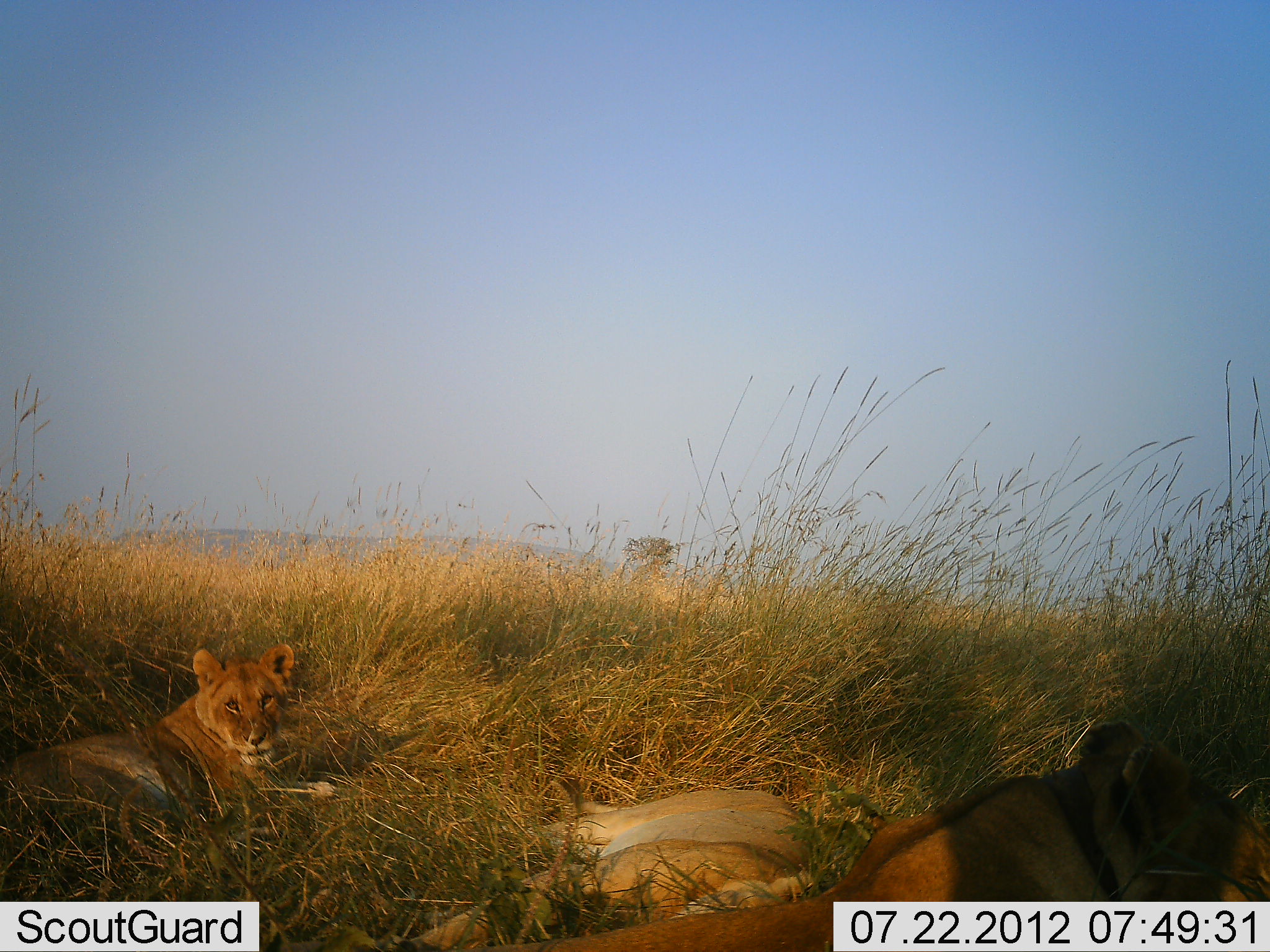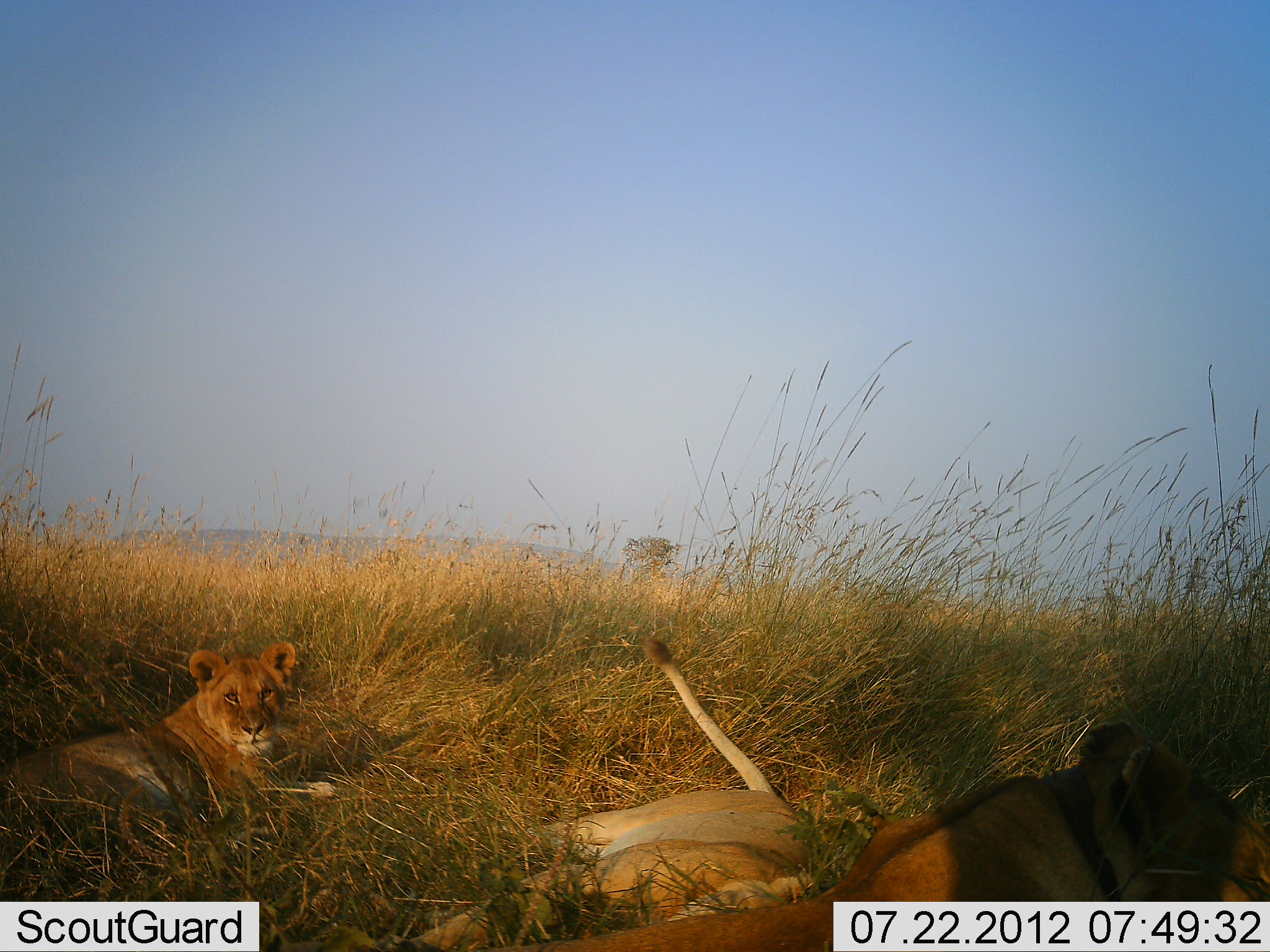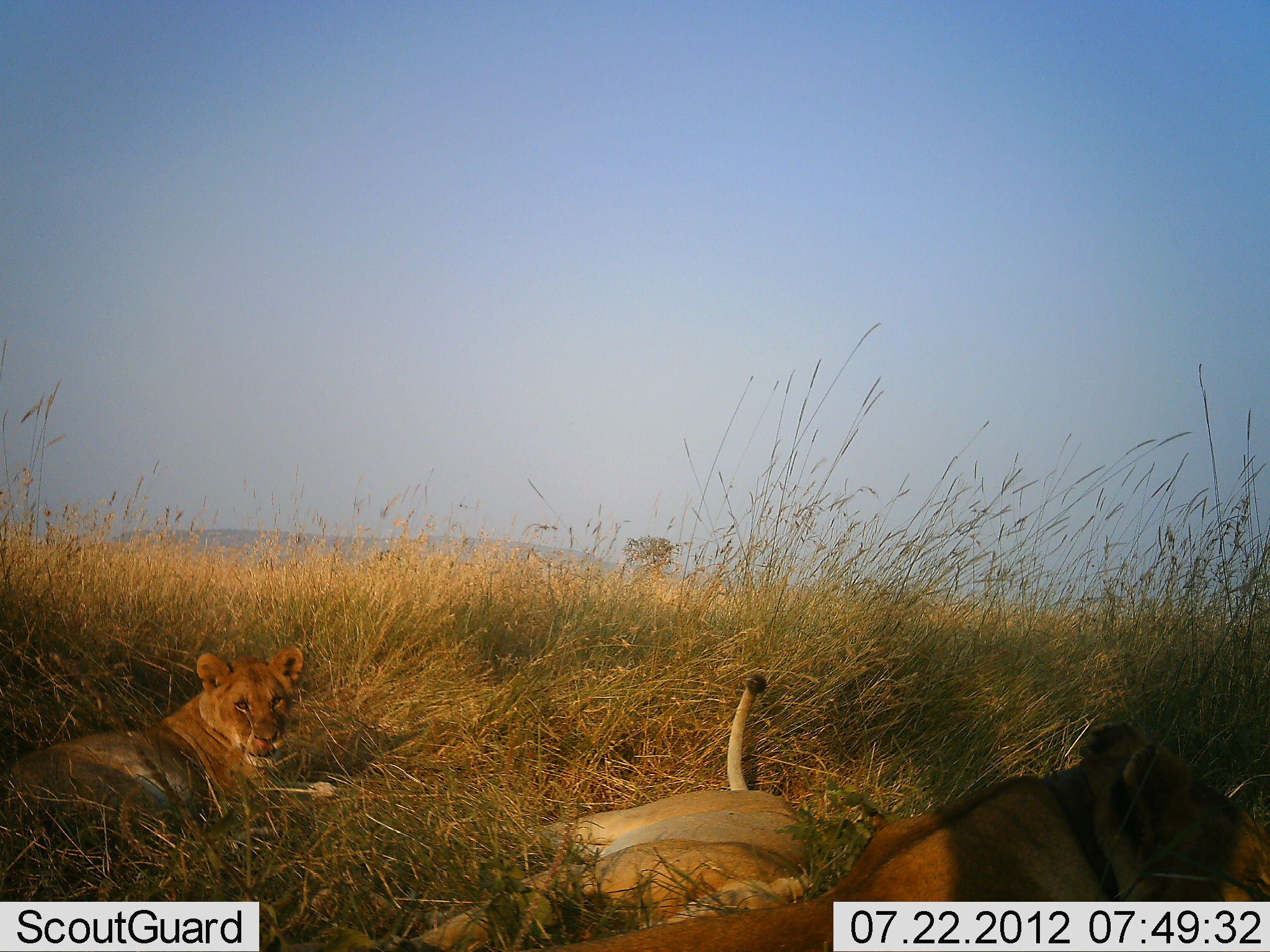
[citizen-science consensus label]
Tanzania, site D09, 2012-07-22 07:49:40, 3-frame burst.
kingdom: Animalia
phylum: Chordata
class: Mammalia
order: Carnivora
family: Felidae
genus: Panthera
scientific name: Panthera leo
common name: lion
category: lionfemale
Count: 3.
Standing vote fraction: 0%.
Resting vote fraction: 100%.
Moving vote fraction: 0%.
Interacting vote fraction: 0%.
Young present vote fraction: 10%.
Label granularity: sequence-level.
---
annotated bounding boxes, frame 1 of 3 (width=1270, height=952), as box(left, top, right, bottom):
animal: box(456, 720, 1270, 952); box(385, 775, 817, 951); box(0, 644, 339, 841)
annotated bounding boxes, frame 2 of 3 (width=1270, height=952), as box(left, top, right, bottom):
animal: box(467, 718, 1270, 952); box(387, 636, 818, 952); box(0, 641, 339, 847)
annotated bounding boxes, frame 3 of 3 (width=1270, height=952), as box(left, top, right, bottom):
animal: box(538, 721, 1270, 952); box(386, 675, 815, 951); box(0, 648, 337, 840)